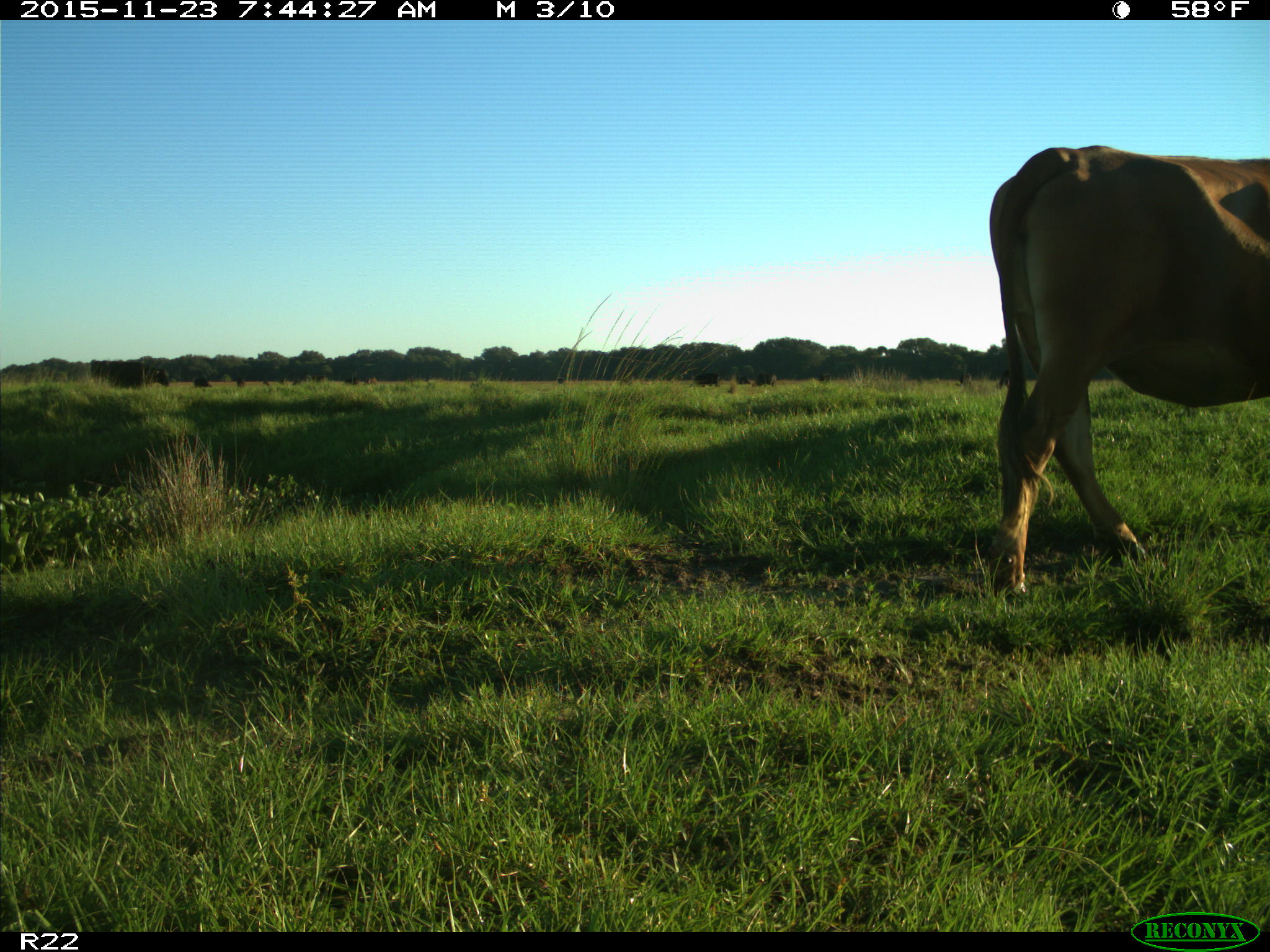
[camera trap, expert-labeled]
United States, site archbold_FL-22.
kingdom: Animalia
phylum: Chordata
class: Mammalia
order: Artiodactyla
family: Bovidae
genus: Bos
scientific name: Bos taurus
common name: domestic cow